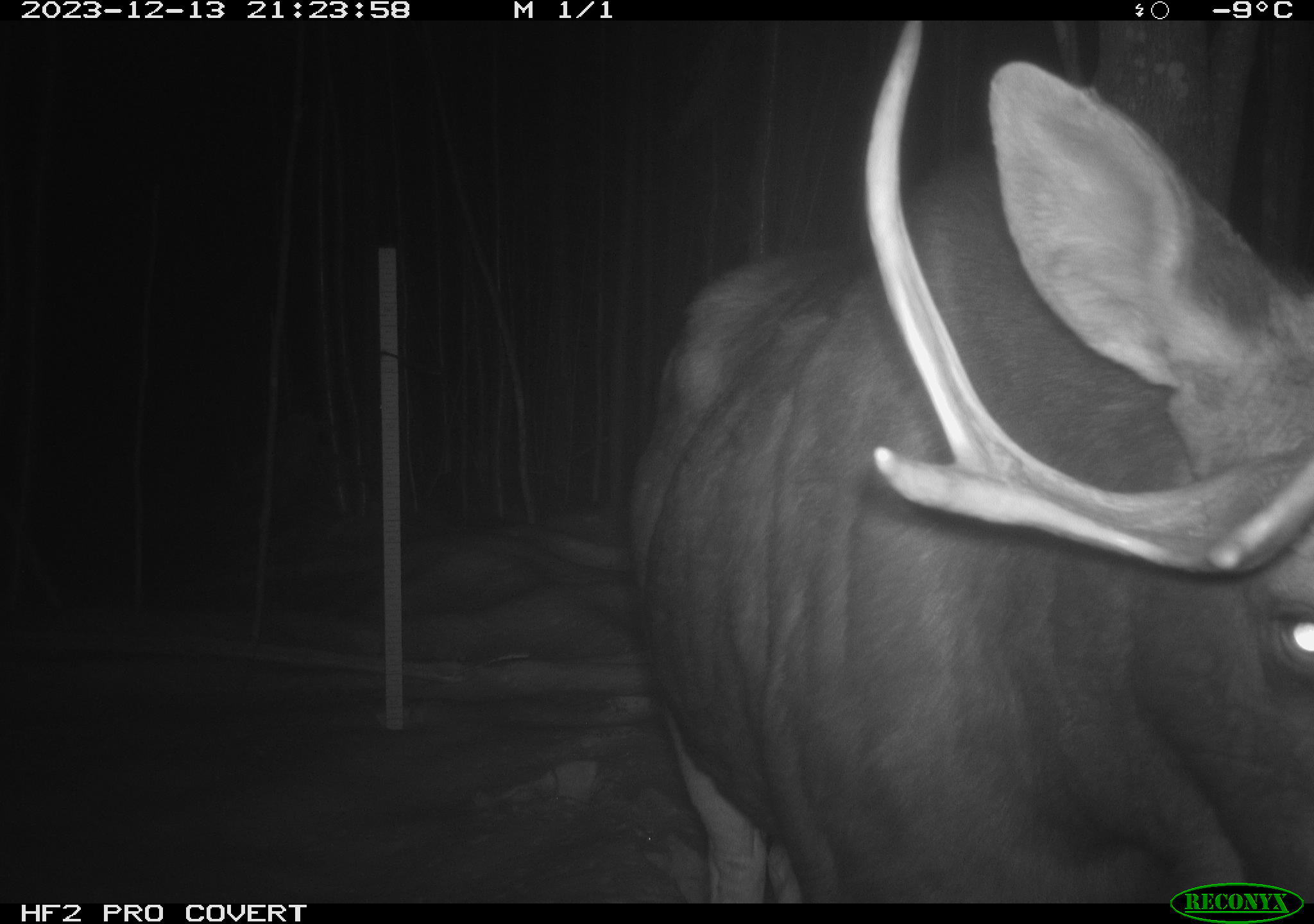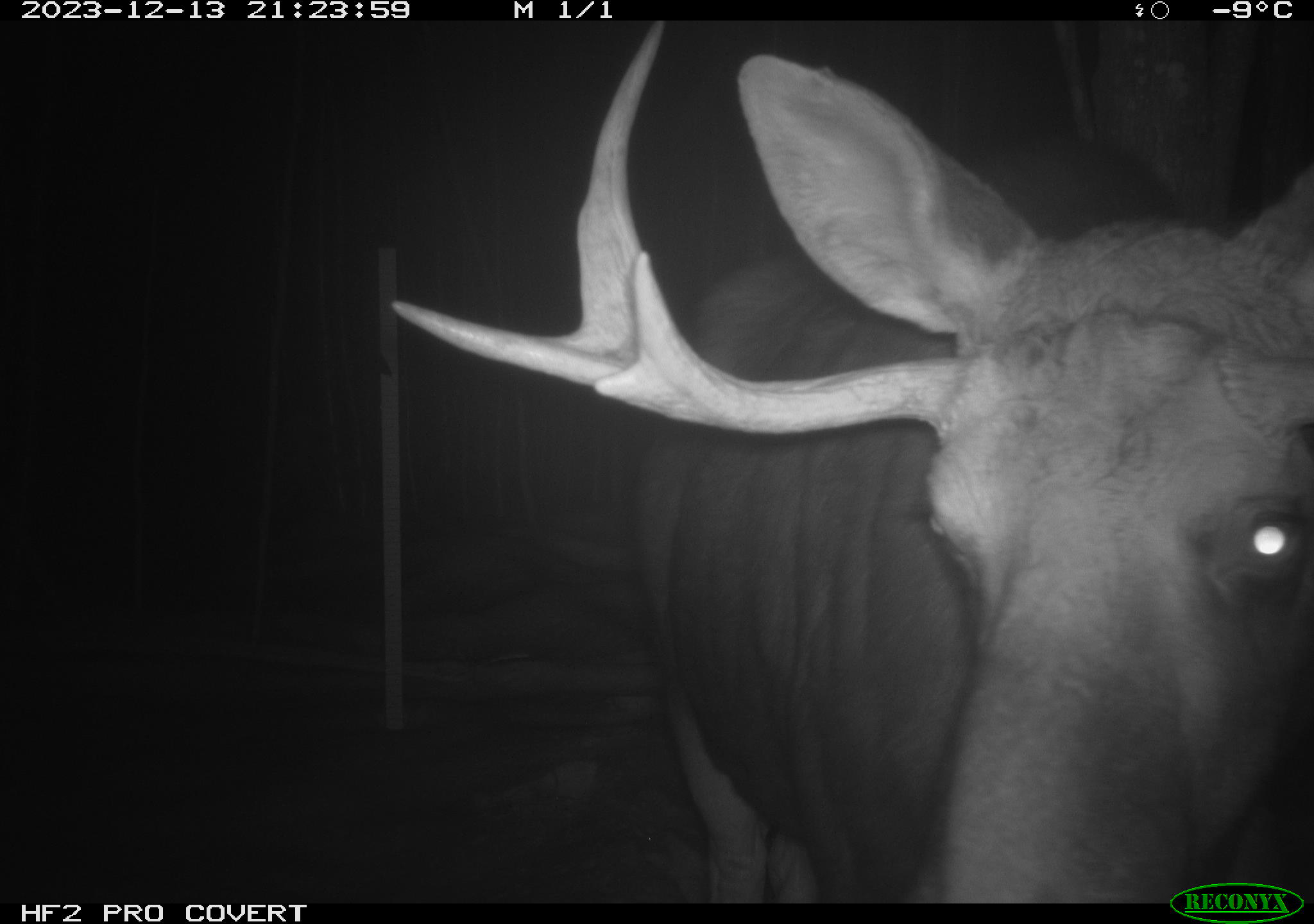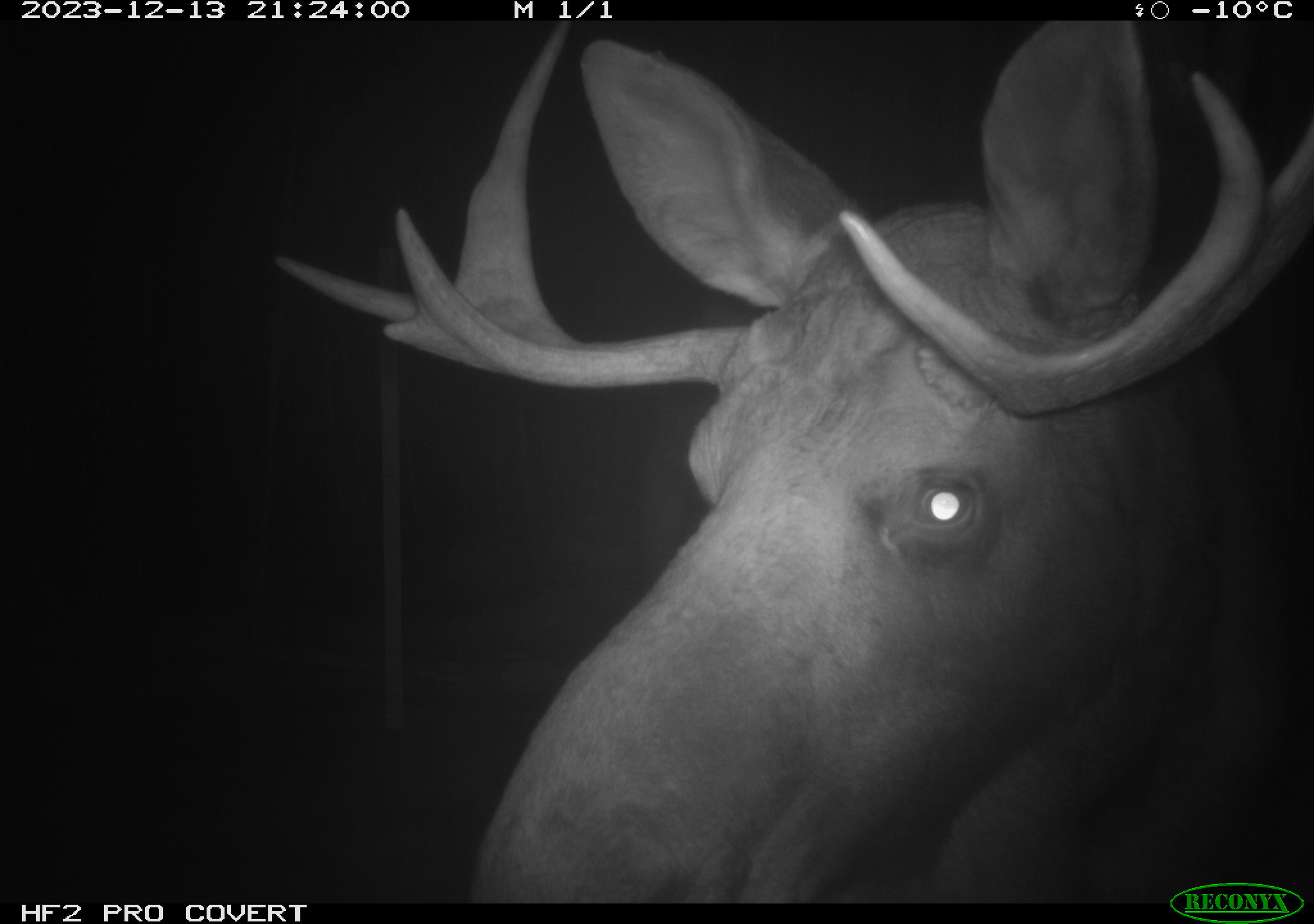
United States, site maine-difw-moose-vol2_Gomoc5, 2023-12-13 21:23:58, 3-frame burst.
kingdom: Animalia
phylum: Chordata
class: Mammalia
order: Artiodactyla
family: Cervidae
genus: Alces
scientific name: Alces alces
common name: moose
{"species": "moose (Alces alces)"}